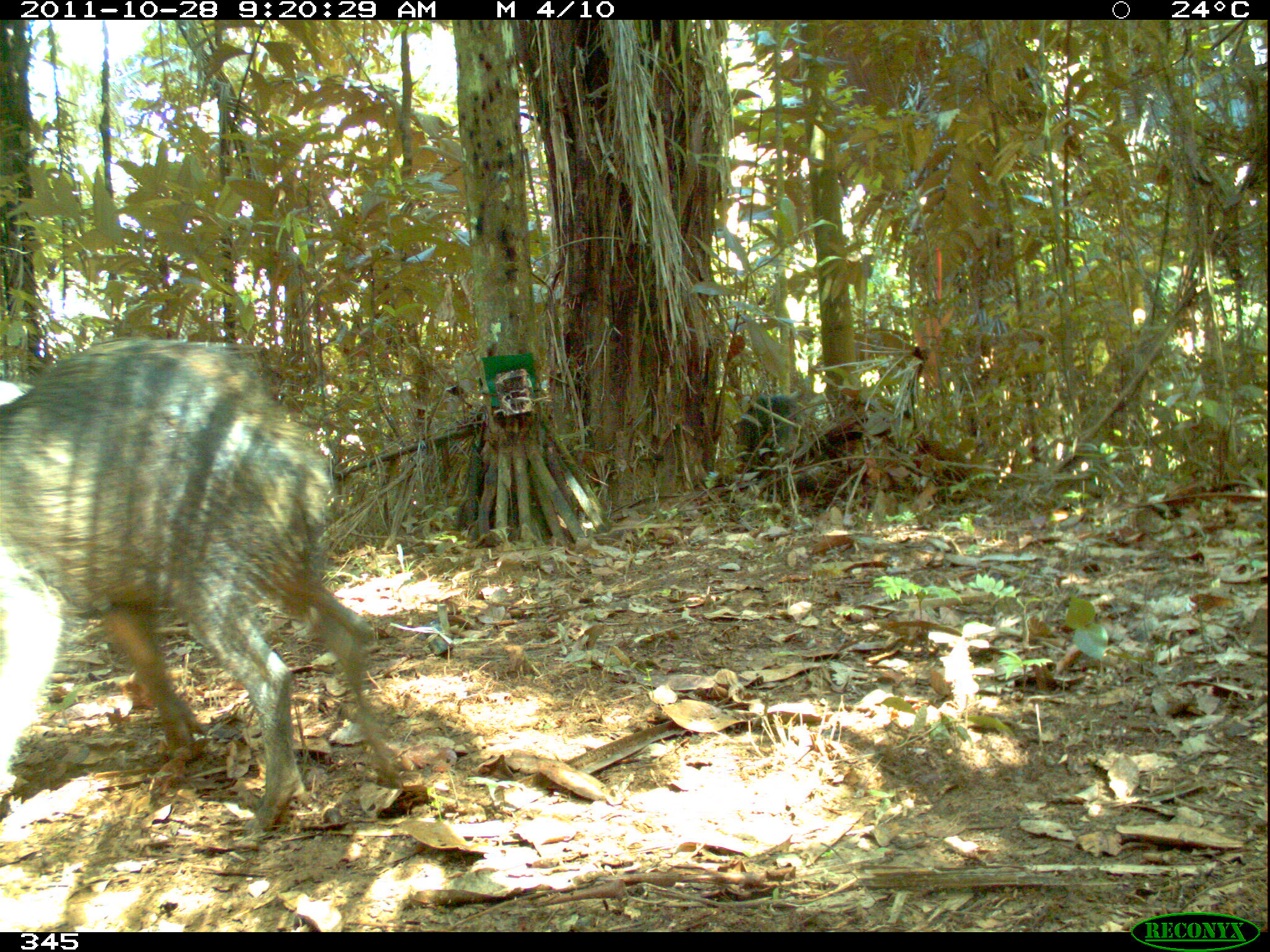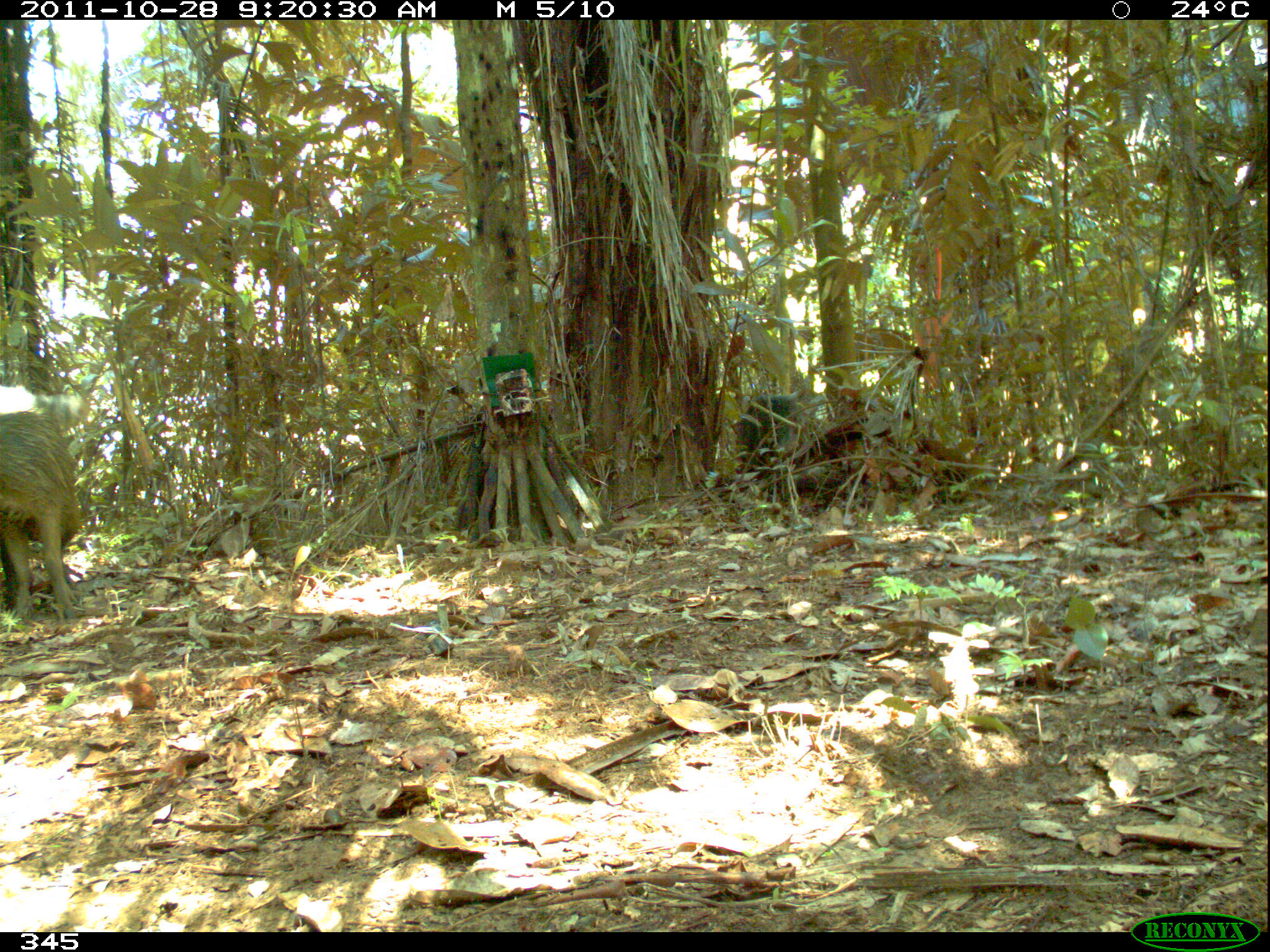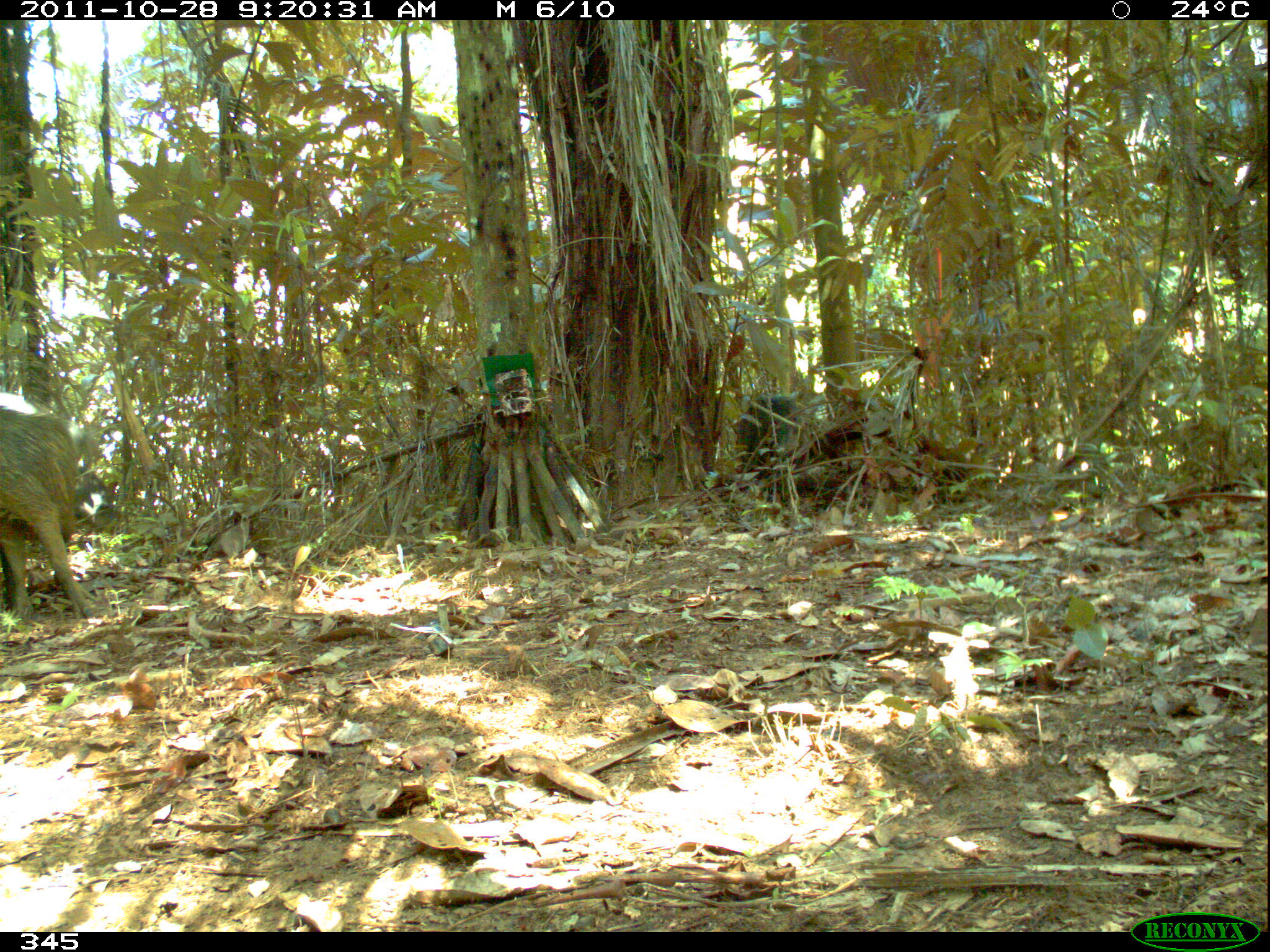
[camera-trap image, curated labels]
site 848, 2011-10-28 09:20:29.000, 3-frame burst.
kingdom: Animalia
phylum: Chordata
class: Mammalia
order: Artiodactyla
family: Tayassuidae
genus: Tayassu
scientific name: Tayassu pecari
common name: white-lipped peccary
Tayassu pecari (white-lipped peccary).